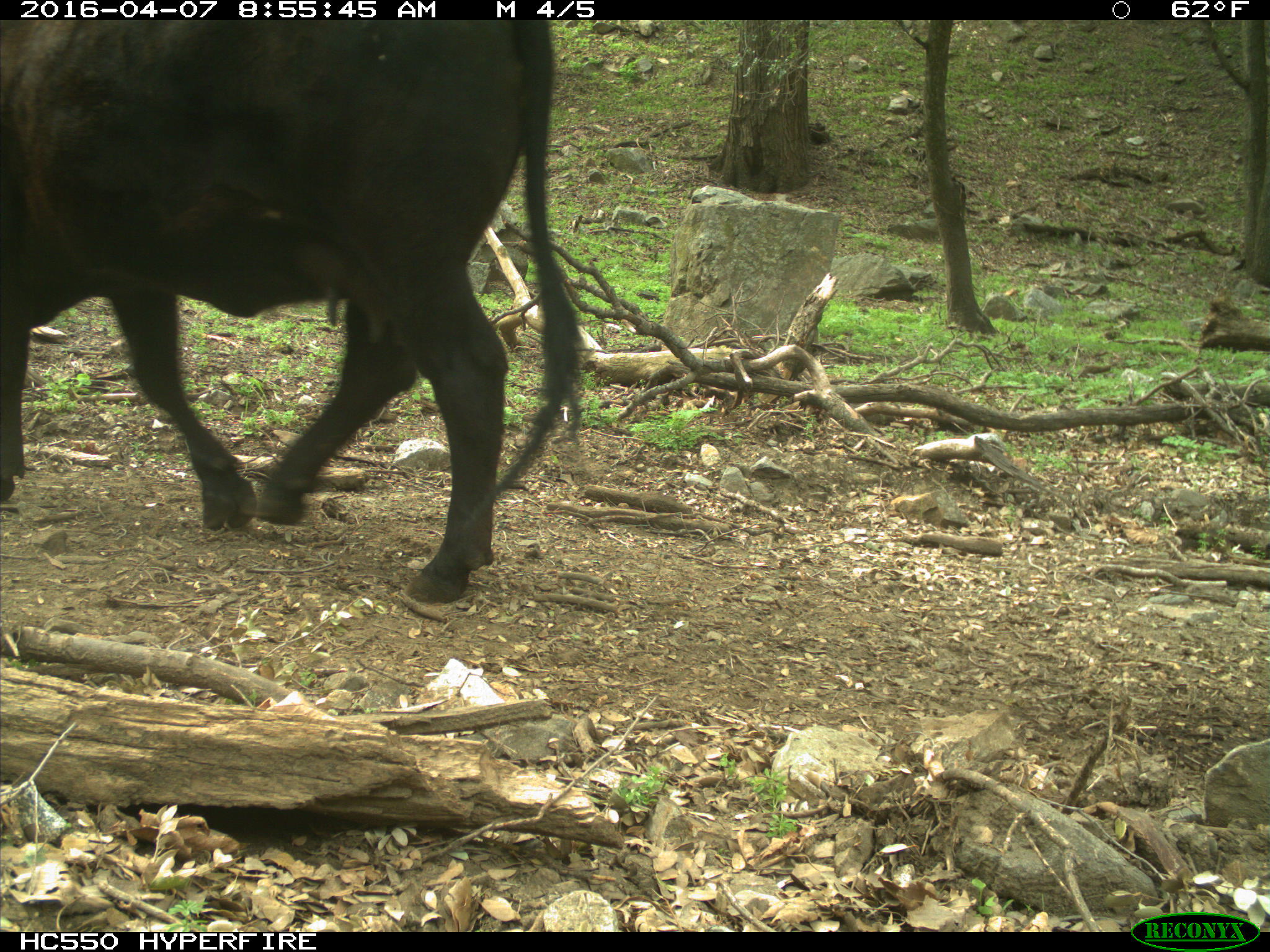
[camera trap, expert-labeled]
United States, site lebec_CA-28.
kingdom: Animalia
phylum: Chordata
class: Mammalia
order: Artiodactyla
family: Bovidae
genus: Bos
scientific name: Bos taurus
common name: domestic cow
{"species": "Bos taurus (domestic cow)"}